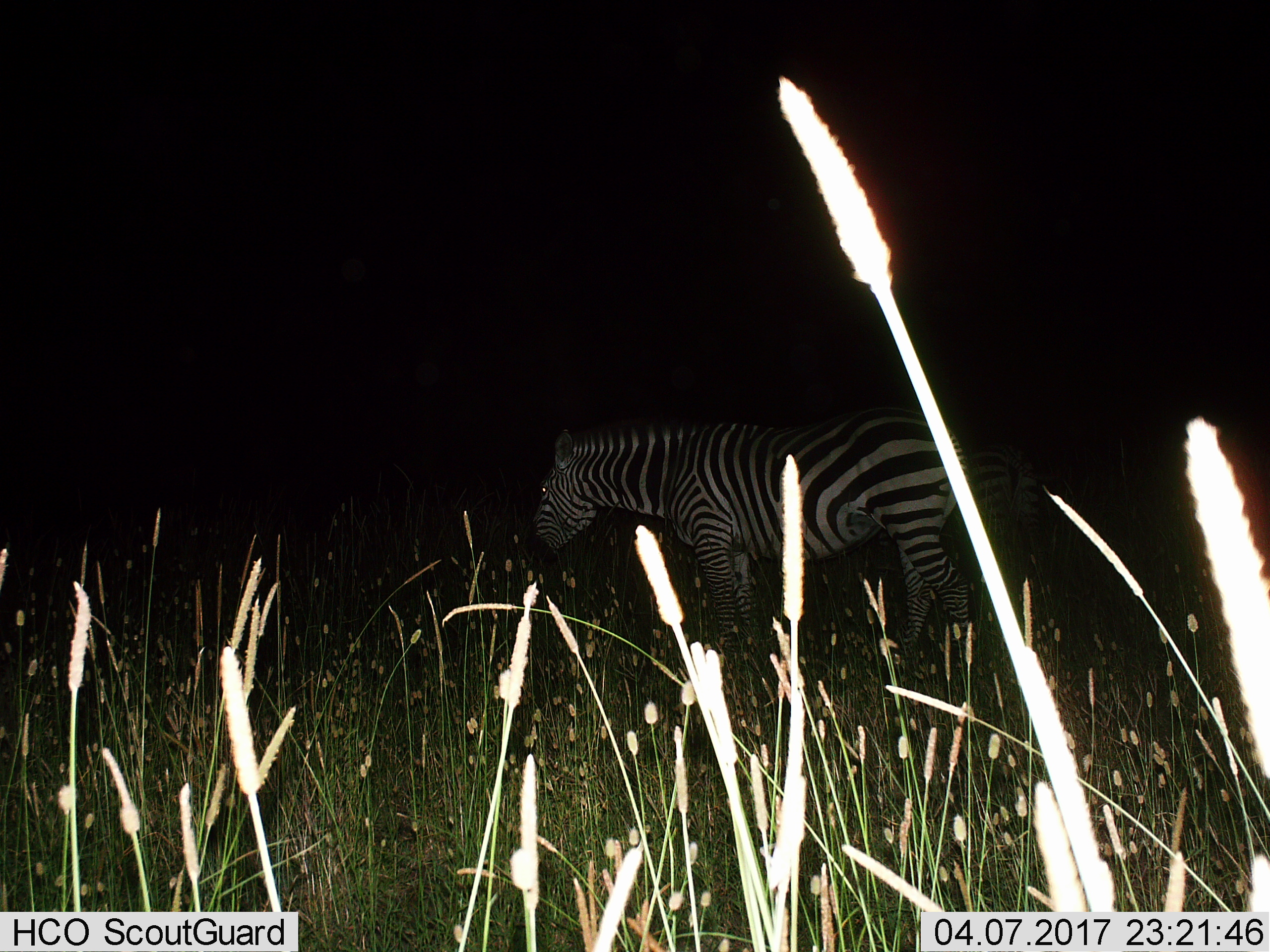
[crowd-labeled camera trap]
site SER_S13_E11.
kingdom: Animalia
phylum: Chordata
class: Mammalia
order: Perissodactyla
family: Equidae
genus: Equus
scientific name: Equus quagga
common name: plains zebra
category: zebraplains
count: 1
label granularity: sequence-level